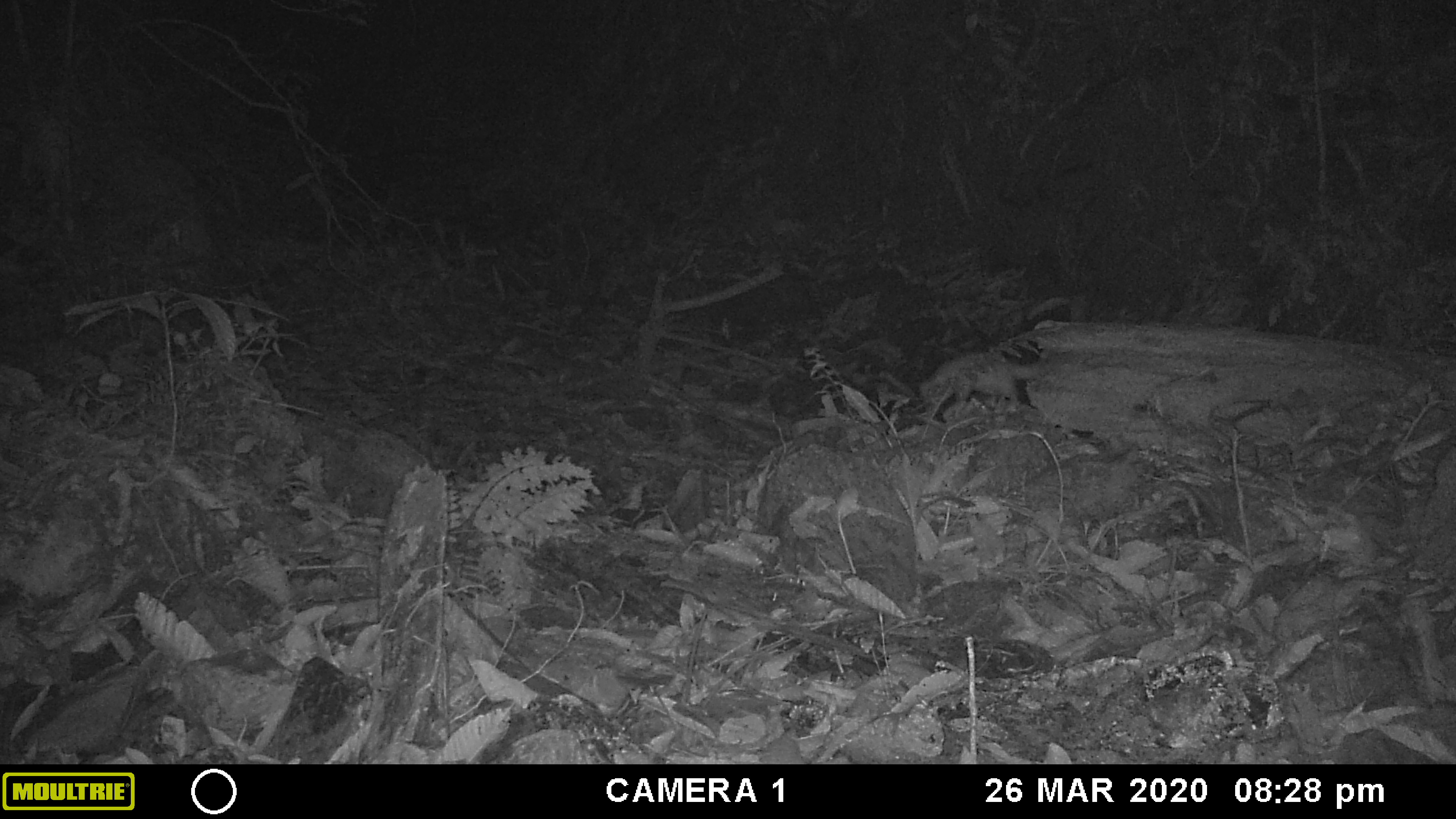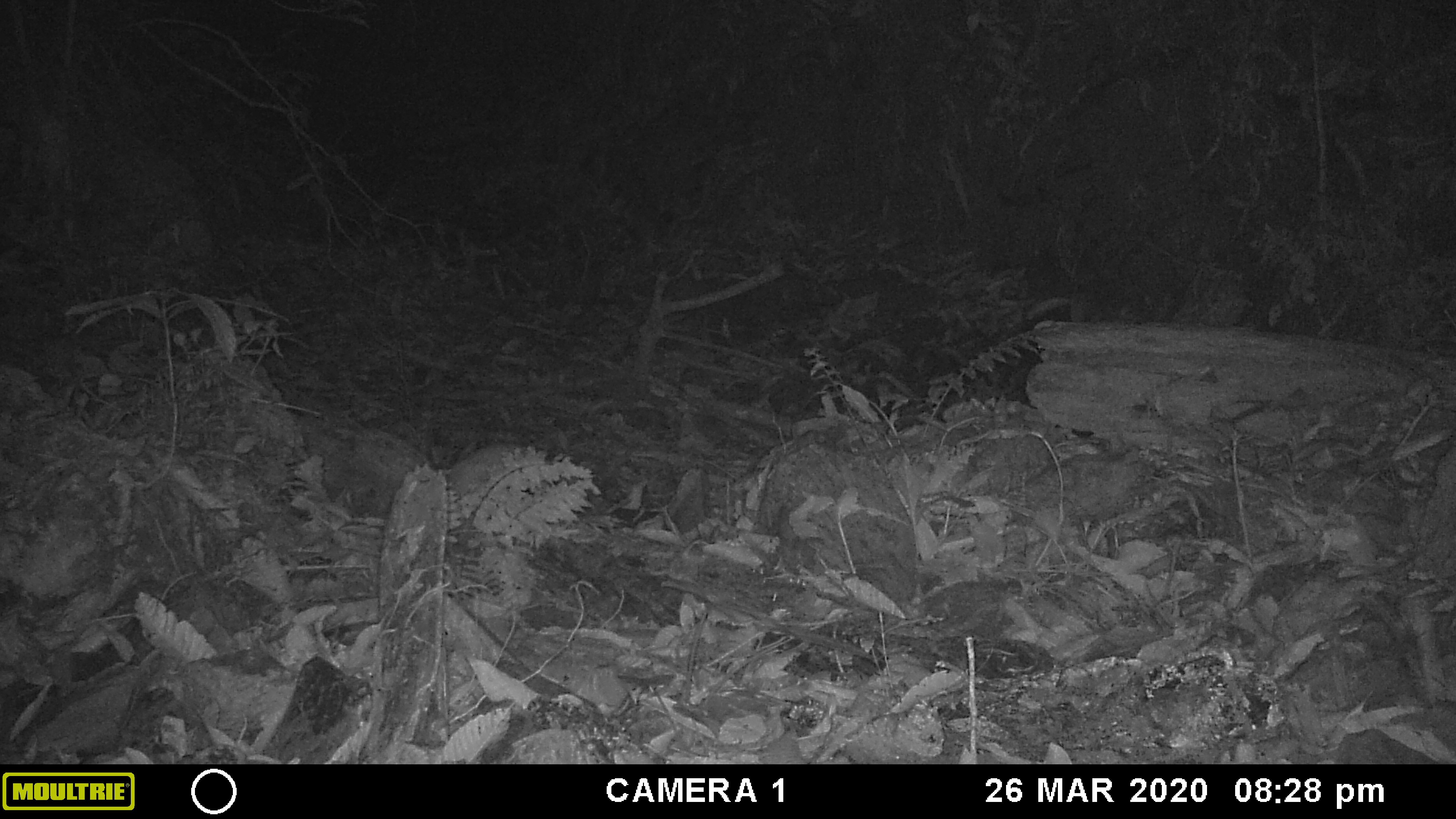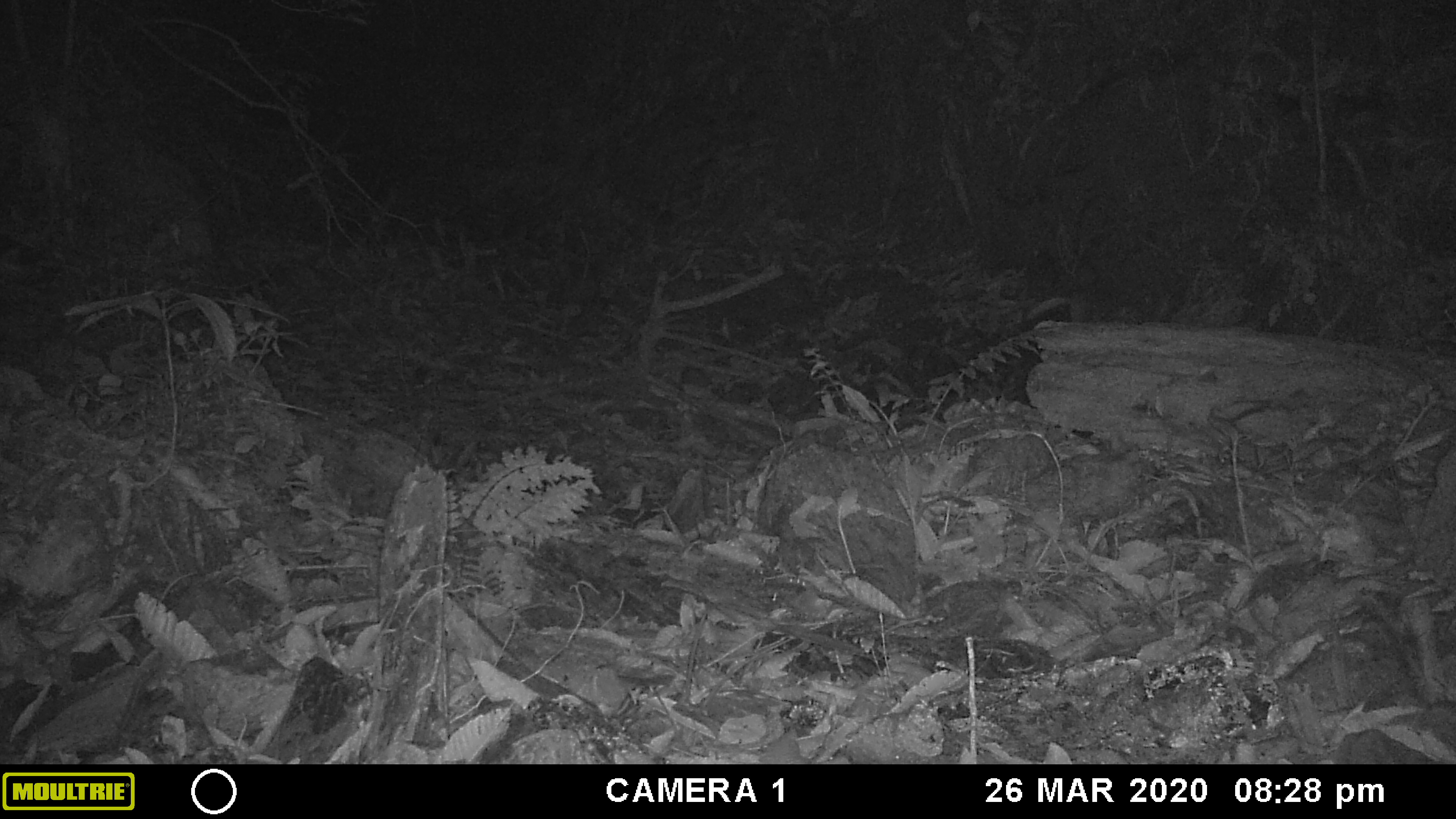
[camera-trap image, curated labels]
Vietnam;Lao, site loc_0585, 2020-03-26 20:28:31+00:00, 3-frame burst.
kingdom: Animalia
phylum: Chordata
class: Mammalia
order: Carnivora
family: Mustelidae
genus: Melogale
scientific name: Melogale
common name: ferret badger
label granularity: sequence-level